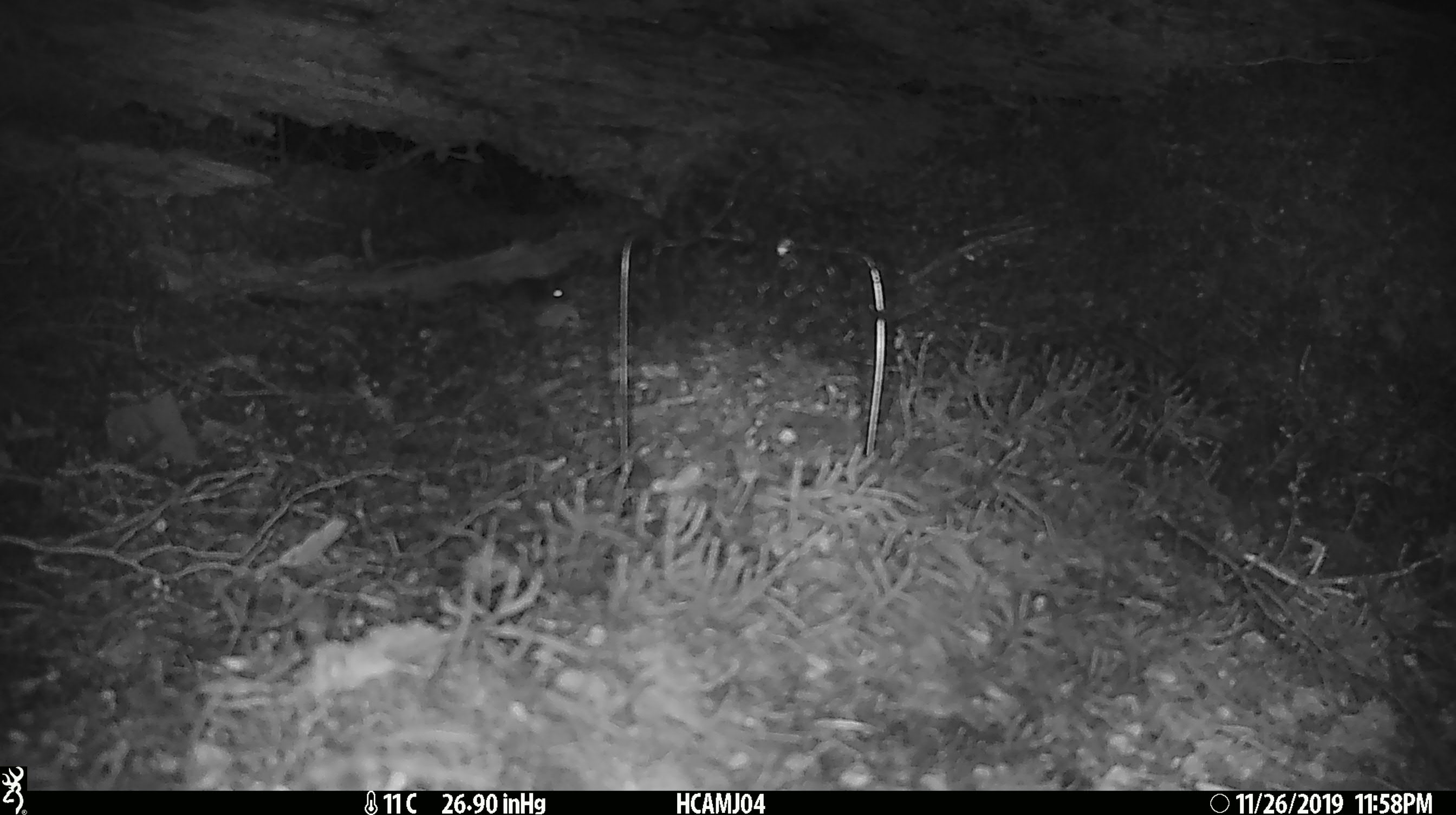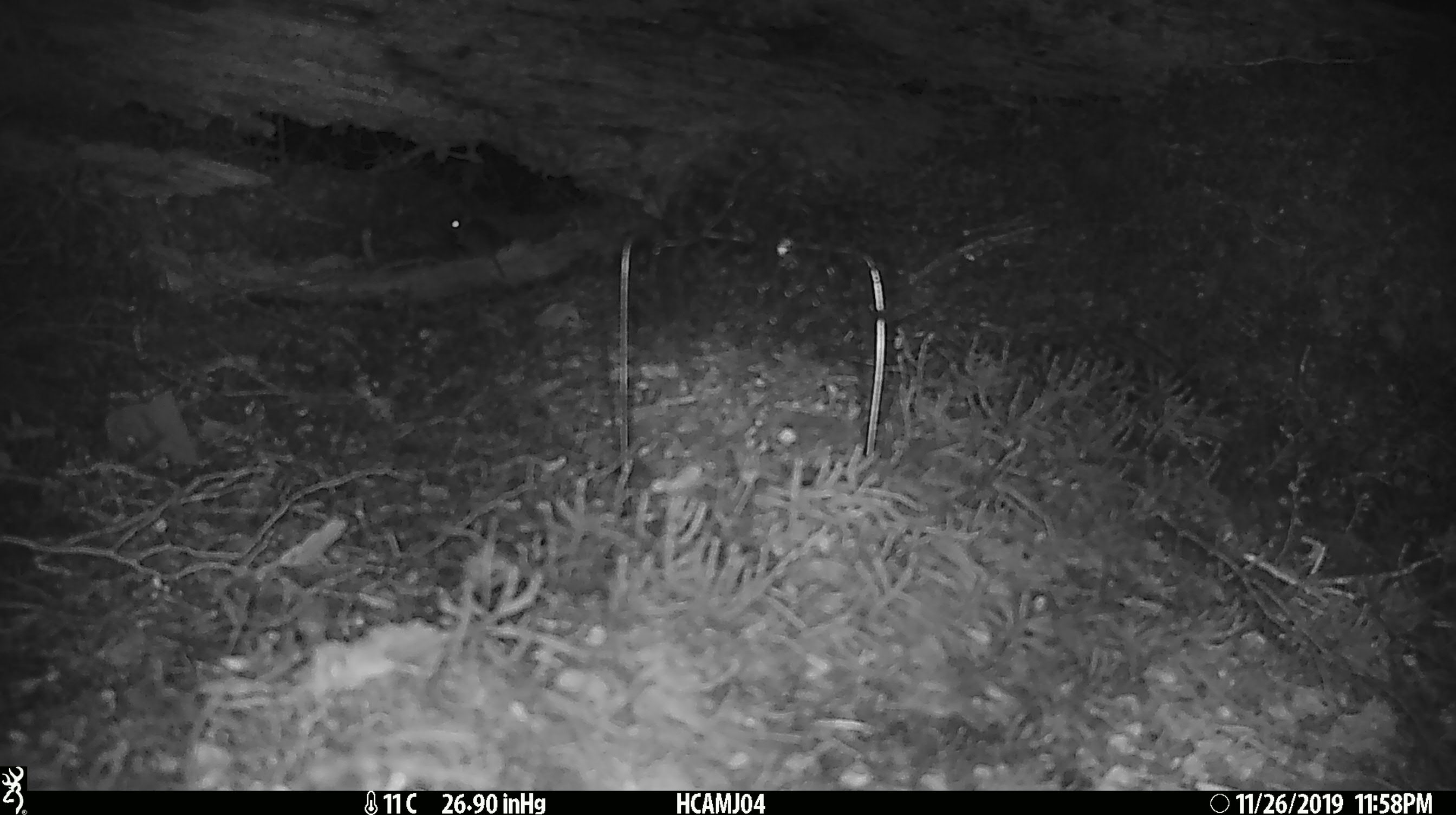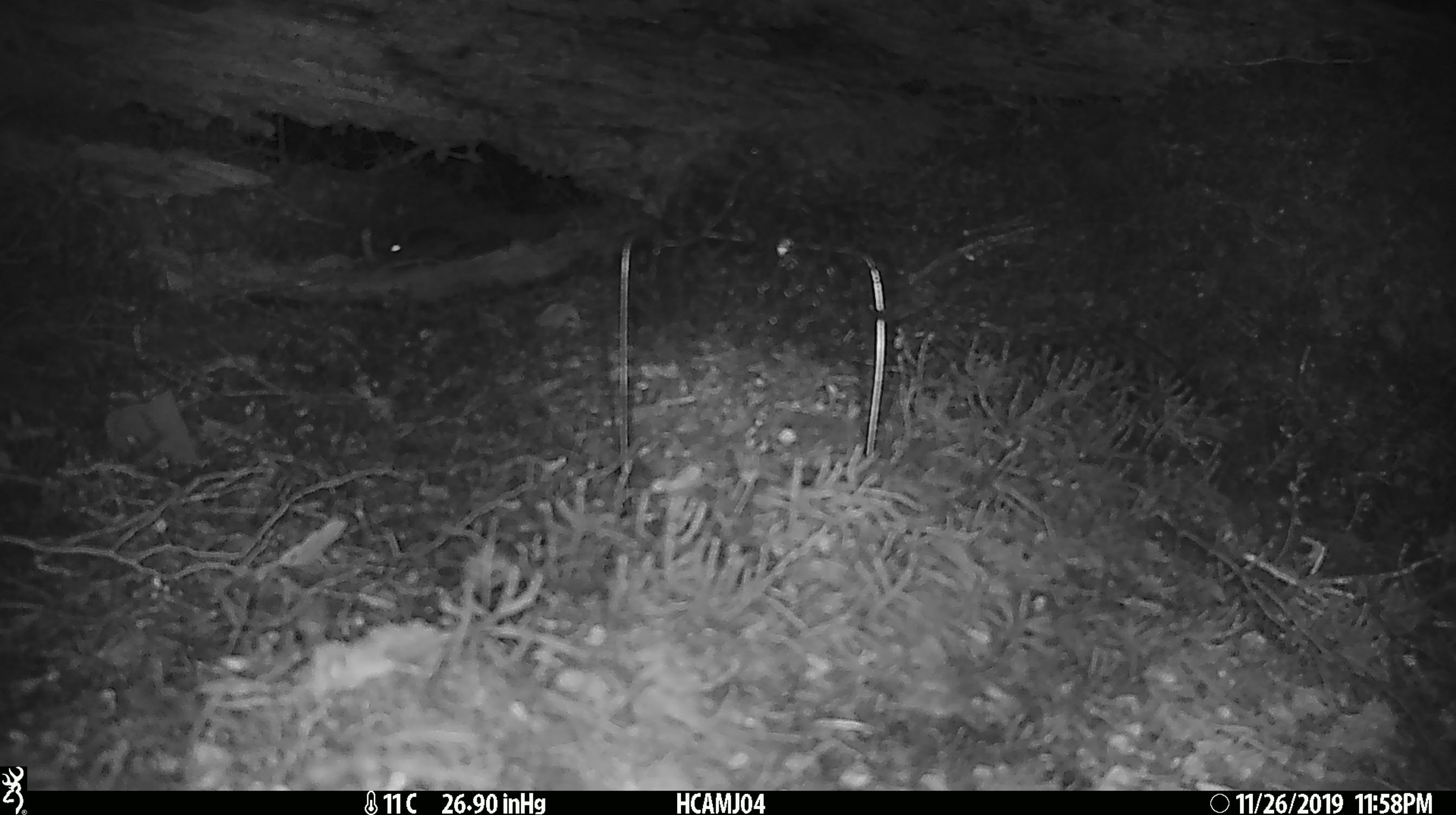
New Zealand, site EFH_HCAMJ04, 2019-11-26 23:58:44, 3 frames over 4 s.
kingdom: Animalia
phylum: Chordata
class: Mammalia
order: Rodentia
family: Muridae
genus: Mus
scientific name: Mus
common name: mouse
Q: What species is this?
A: Mouse (Mus).